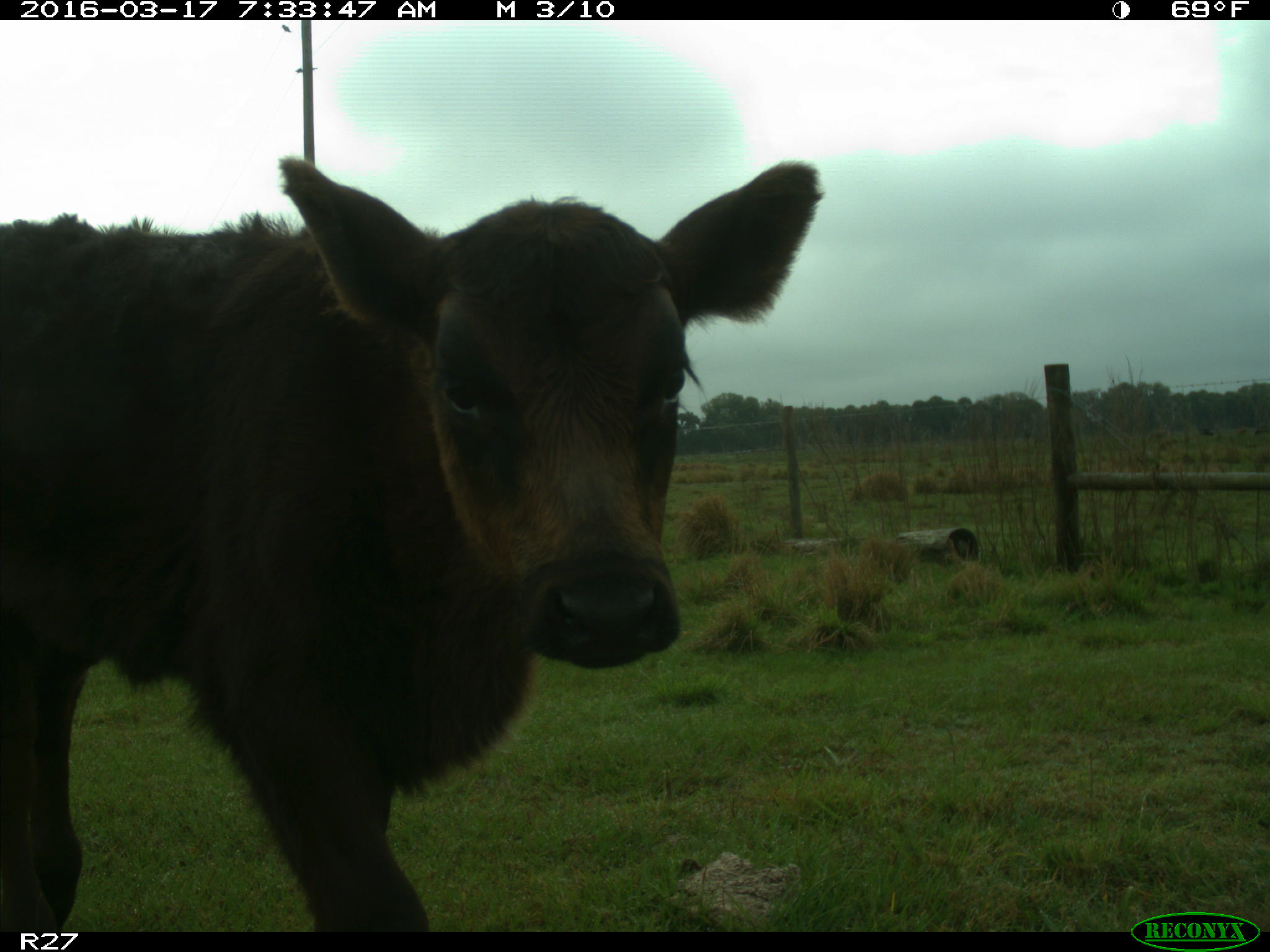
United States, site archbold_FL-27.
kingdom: Animalia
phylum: Chordata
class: Mammalia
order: Artiodactyla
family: Bovidae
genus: Bos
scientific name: Bos taurus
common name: domestic cow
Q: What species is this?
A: Bos taurus (domestic cow).